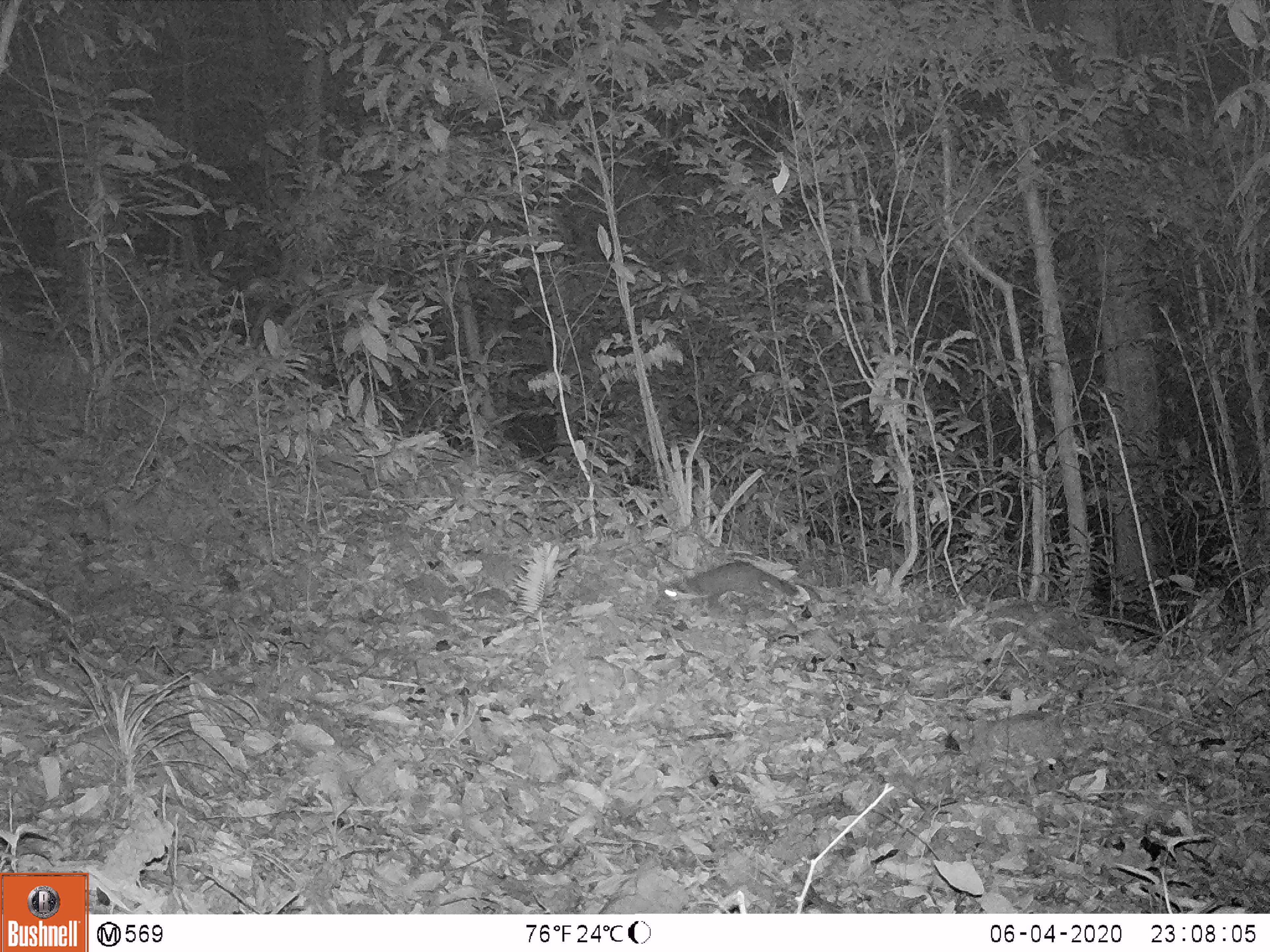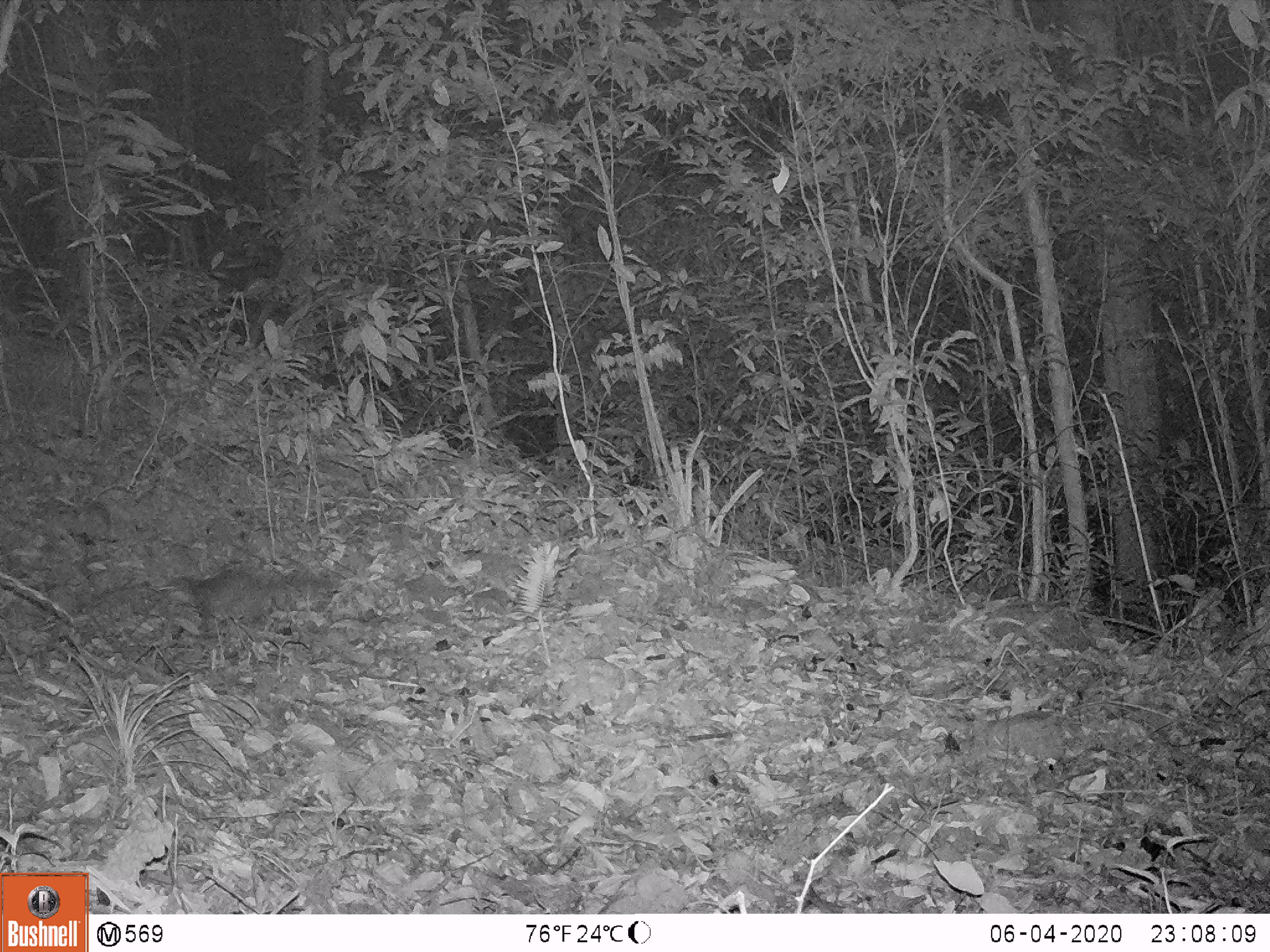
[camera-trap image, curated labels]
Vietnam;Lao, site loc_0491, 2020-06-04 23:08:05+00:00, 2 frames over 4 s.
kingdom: Animalia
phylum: Chordata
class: Mammalia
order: Carnivora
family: Mustelidae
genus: Melogale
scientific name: Melogale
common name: ferret badger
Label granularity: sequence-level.